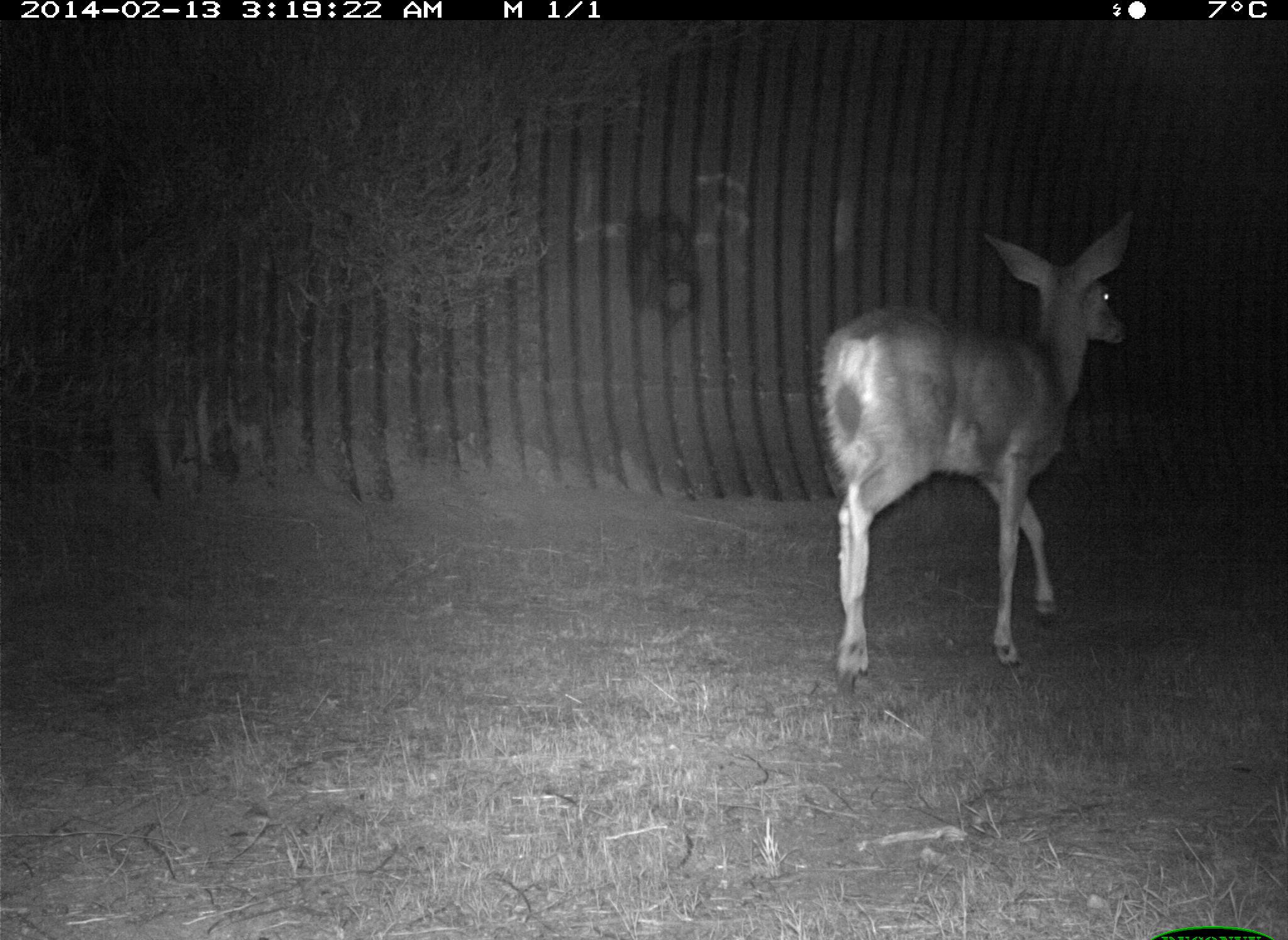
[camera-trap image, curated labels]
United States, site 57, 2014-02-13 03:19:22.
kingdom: Animalia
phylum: Chordata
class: Mammalia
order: Artiodactyla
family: Cervidae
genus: Odocoileus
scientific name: Odocoileus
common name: deer